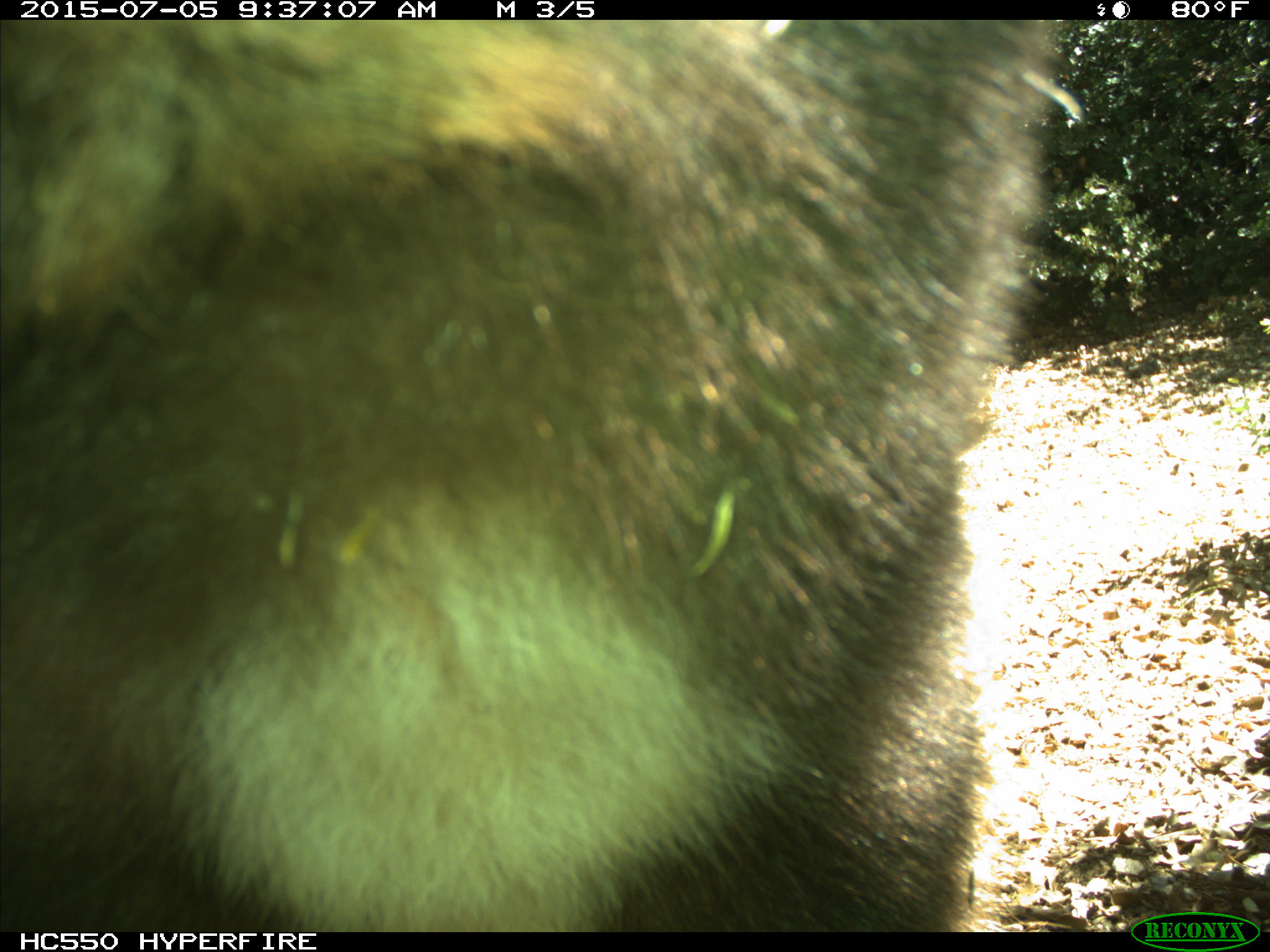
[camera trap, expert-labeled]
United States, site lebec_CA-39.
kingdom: Animalia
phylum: Chordata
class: Mammalia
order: Carnivora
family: Ursidae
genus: Ursus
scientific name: Ursus americanus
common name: american black bear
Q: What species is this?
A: Ursus americanus (american black bear).